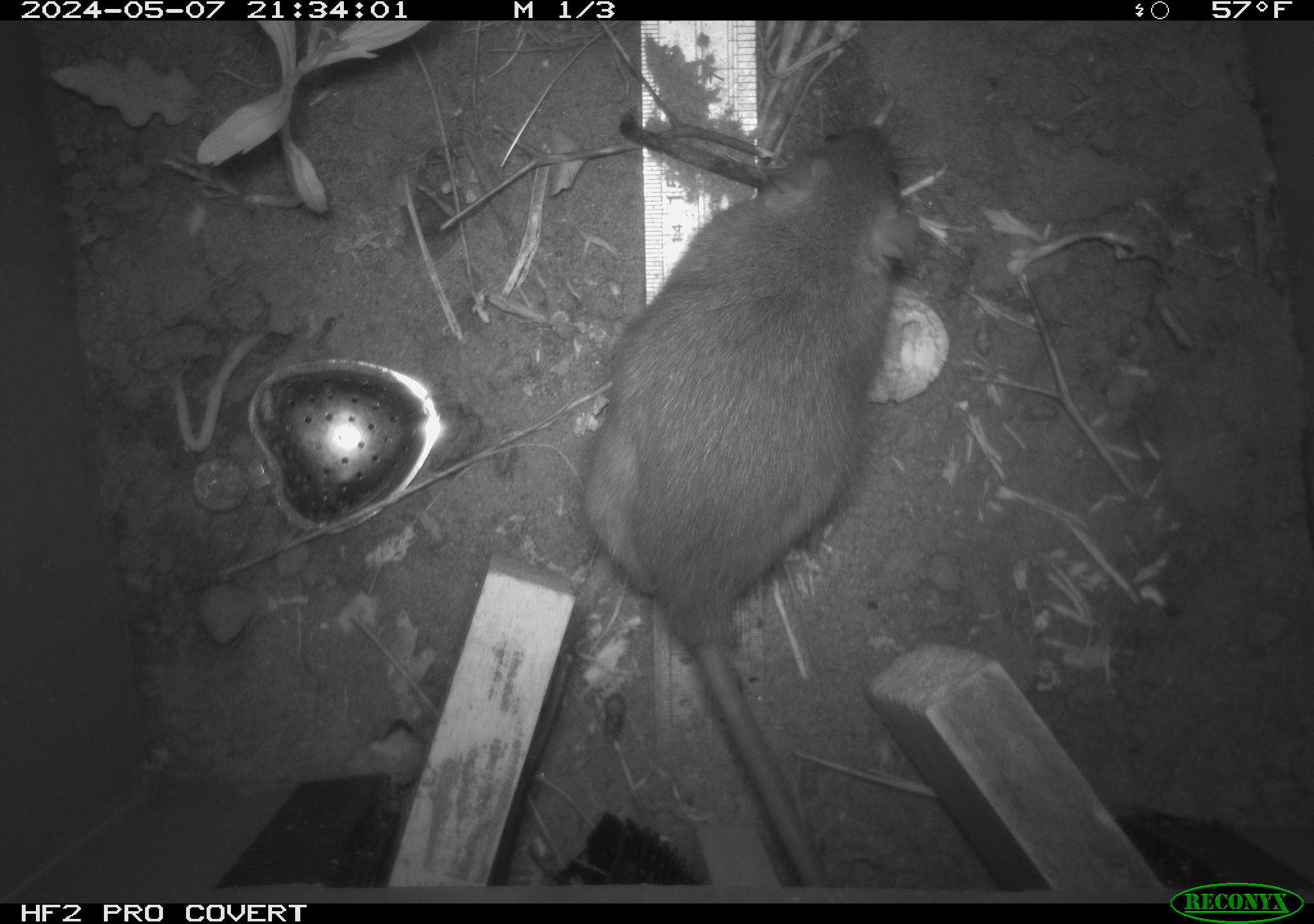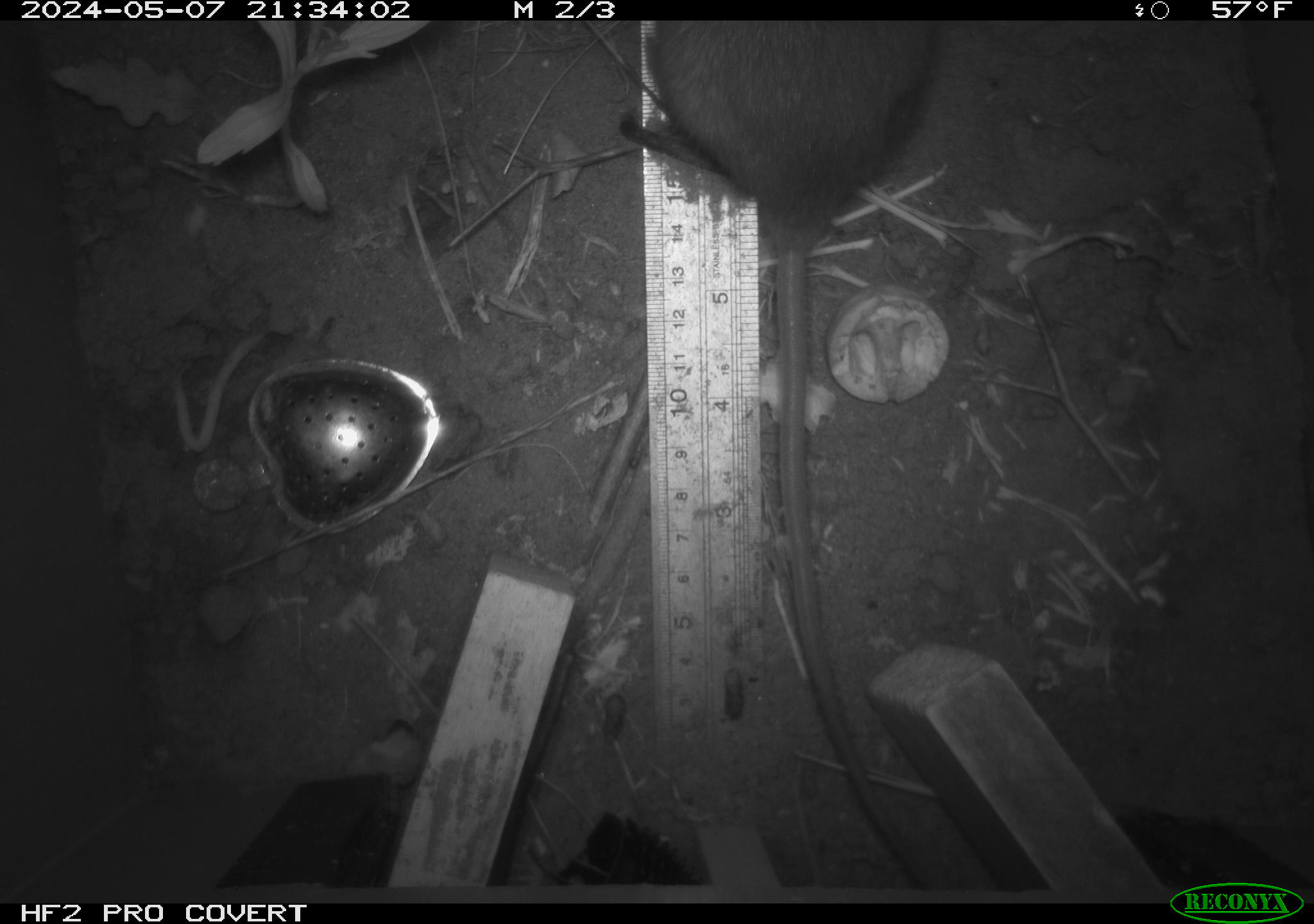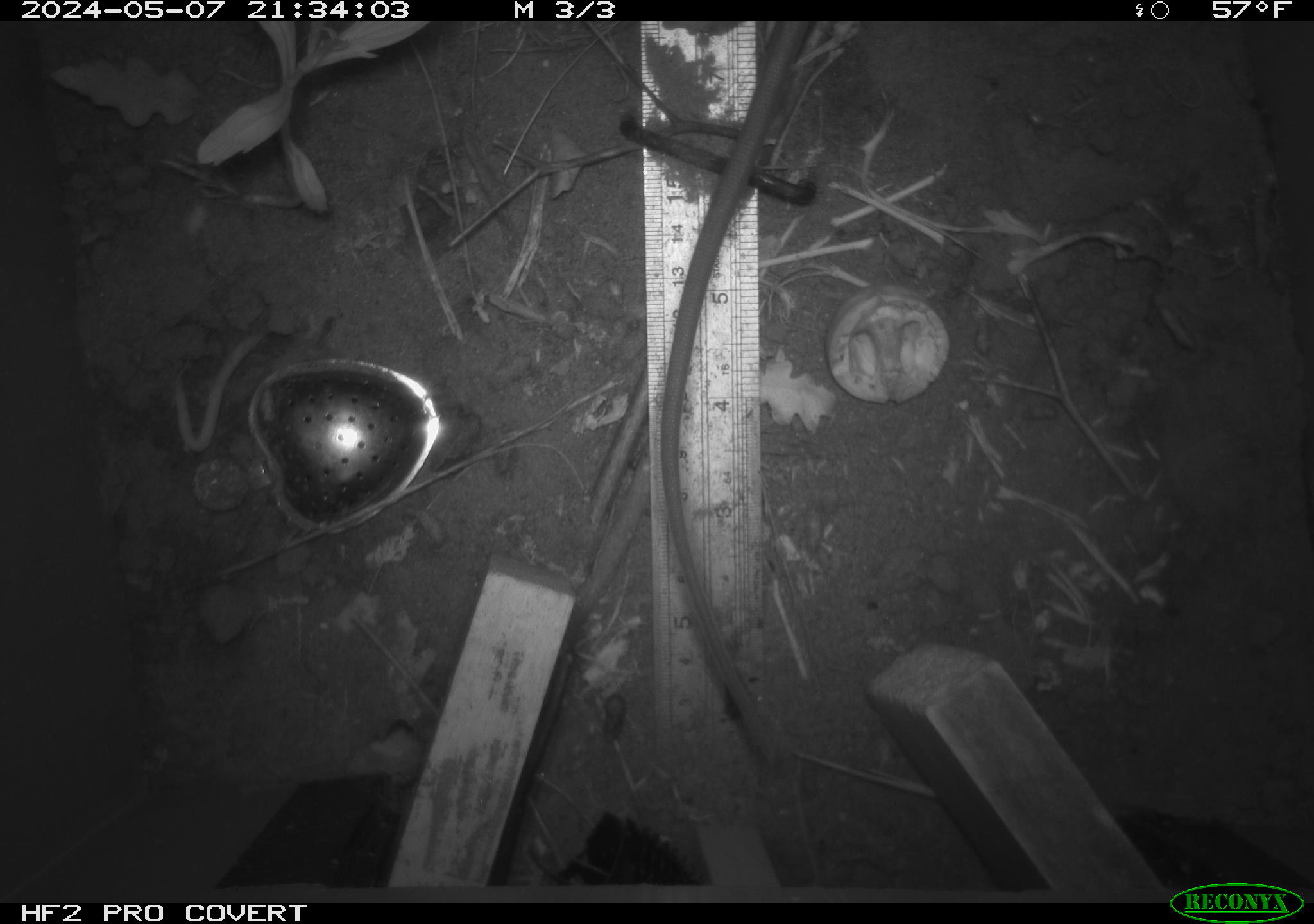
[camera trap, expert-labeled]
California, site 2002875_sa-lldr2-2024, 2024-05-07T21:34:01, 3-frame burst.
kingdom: Animalia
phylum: Chordata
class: Mammalia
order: Rodentia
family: Muridae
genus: Rattus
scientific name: Rattus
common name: rat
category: rattus species